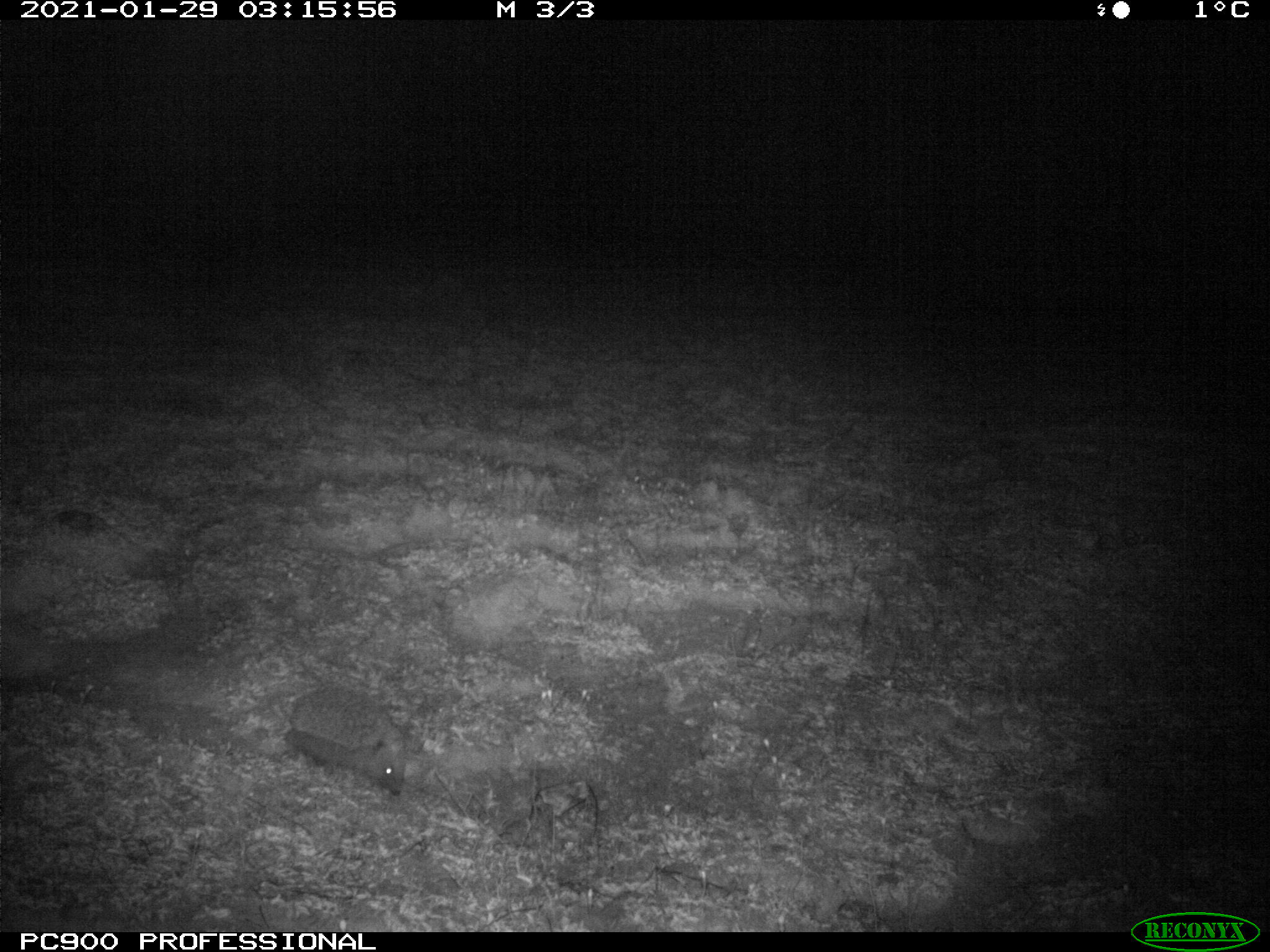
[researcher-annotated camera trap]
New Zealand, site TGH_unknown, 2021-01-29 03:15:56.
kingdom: Animalia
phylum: Chordata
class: Mammalia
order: Eulipotyphla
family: Erinaceidae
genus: Erinaceus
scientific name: Erinaceus europaeus europaeus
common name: european hedgehog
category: hedgehog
Hedgehog (european hedgehog) (Erinaceus europaeus europaeus).